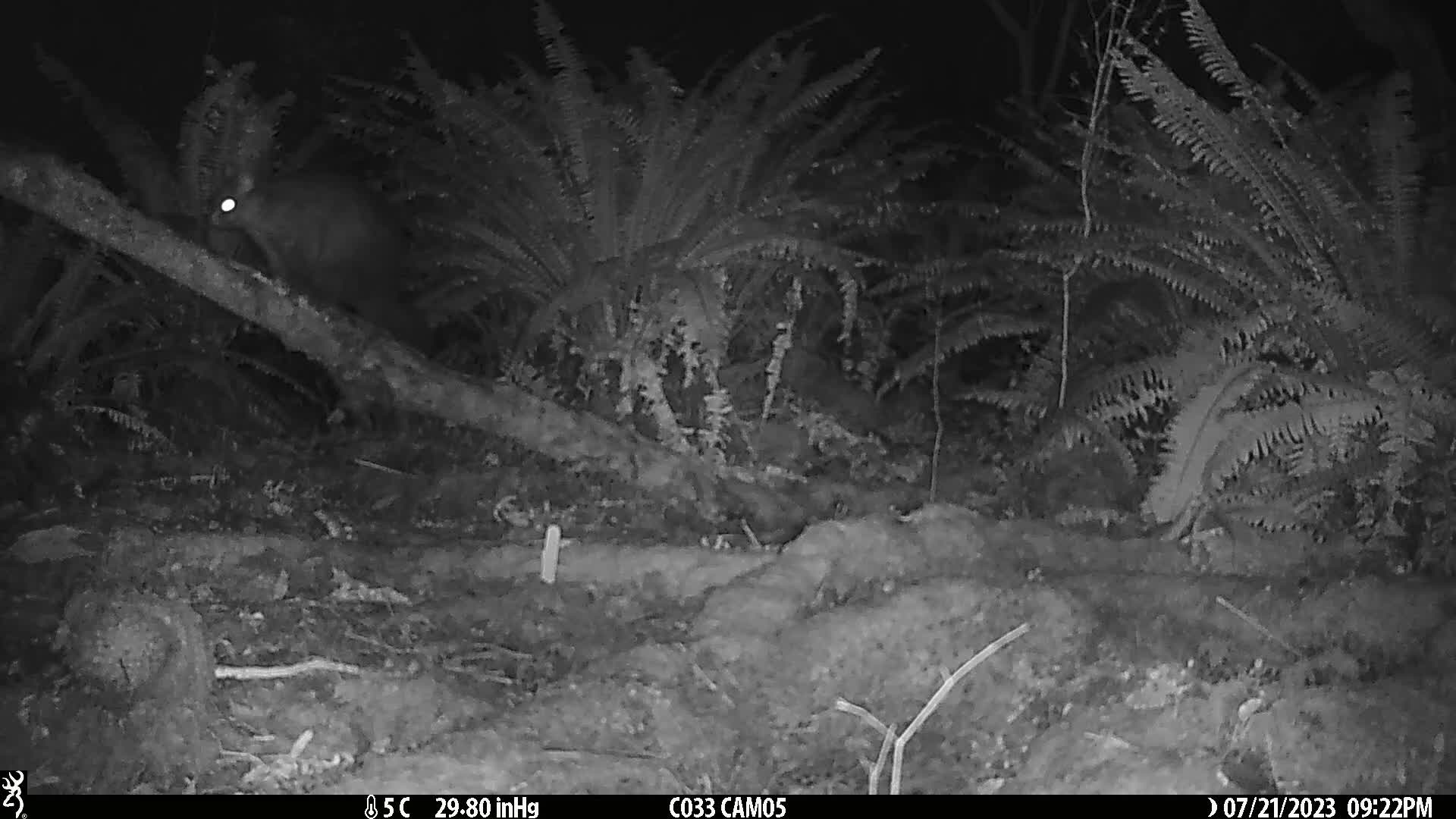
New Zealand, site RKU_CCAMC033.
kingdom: Animalia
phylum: Chordata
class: Mammalia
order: Diprotodontia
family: Phalangeridae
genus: Trichosurus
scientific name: Trichosurus vulpecula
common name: common brushtail possum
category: possum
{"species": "possum (common brushtail possum) (Trichosurus vulpecula)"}